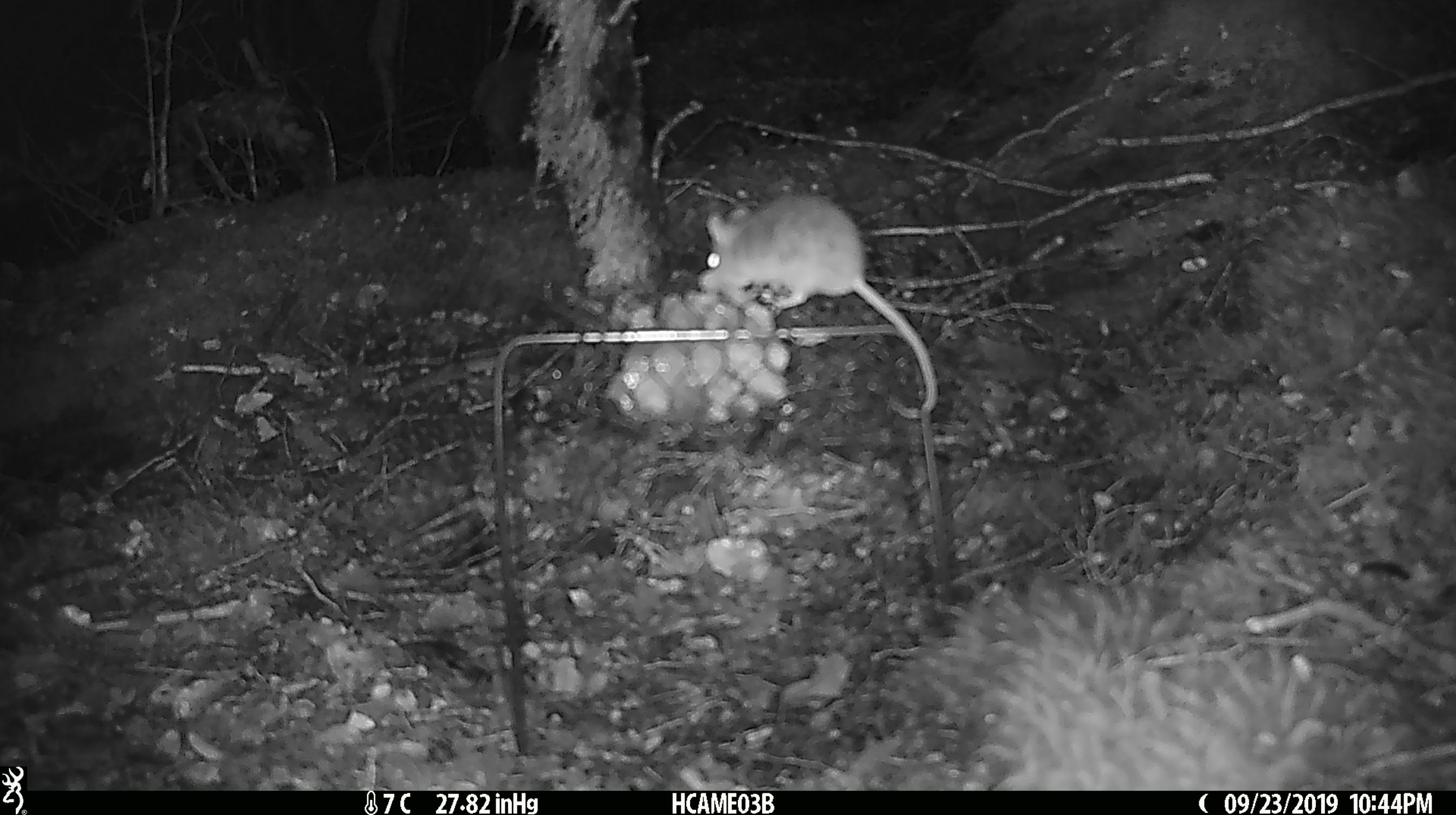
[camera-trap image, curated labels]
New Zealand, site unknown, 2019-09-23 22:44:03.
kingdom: Animalia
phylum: Chordata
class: Mammalia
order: Rodentia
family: Muridae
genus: Mus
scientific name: Mus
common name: mouse